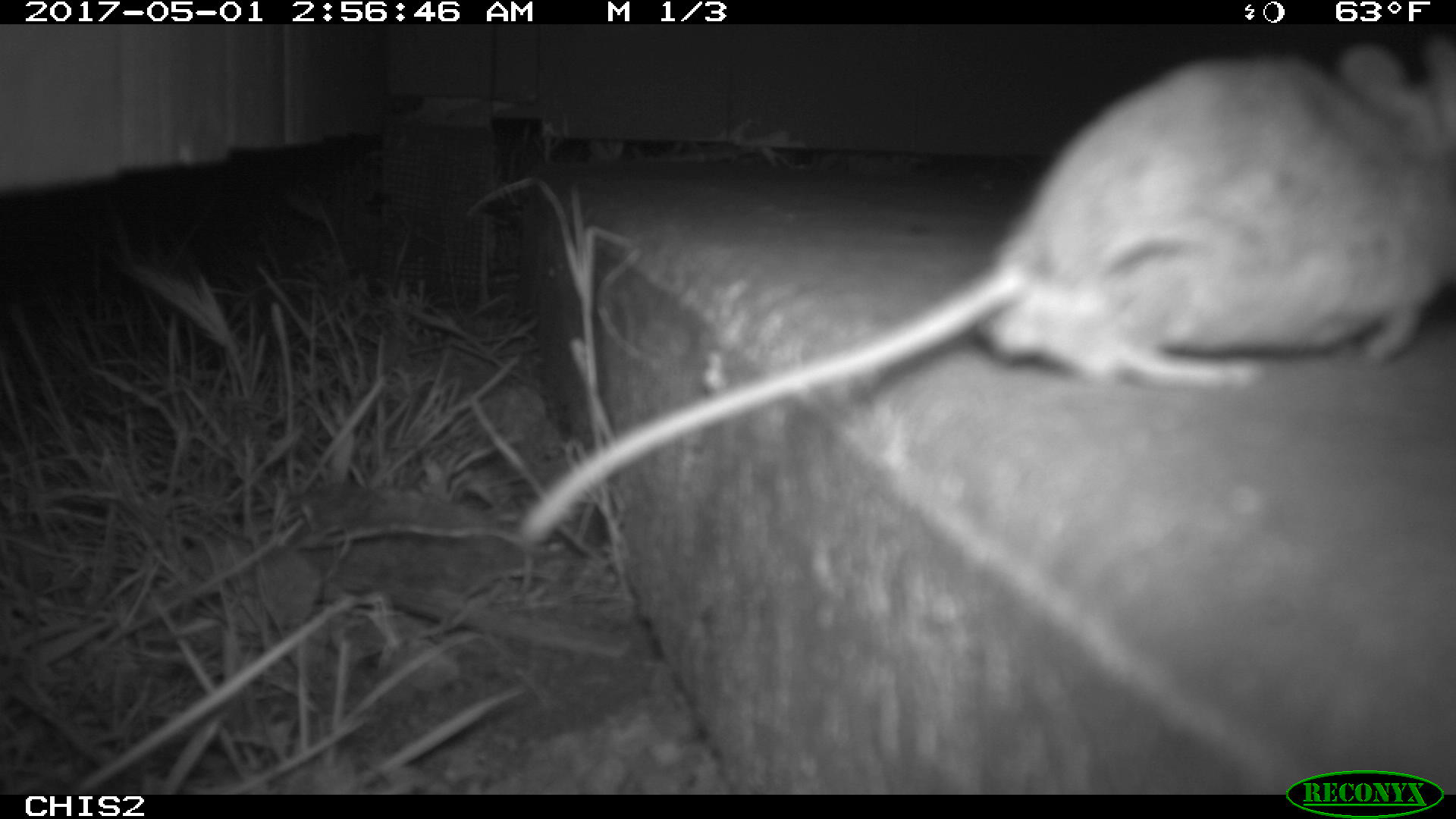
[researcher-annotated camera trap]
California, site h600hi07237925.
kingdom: Animalia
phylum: Chordata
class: Mammalia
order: Rodentia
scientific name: Rodentia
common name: rodent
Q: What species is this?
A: Rodent (Rodentia).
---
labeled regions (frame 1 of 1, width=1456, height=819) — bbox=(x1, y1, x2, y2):
rodent: bbox=(514, 37, 1455, 551)